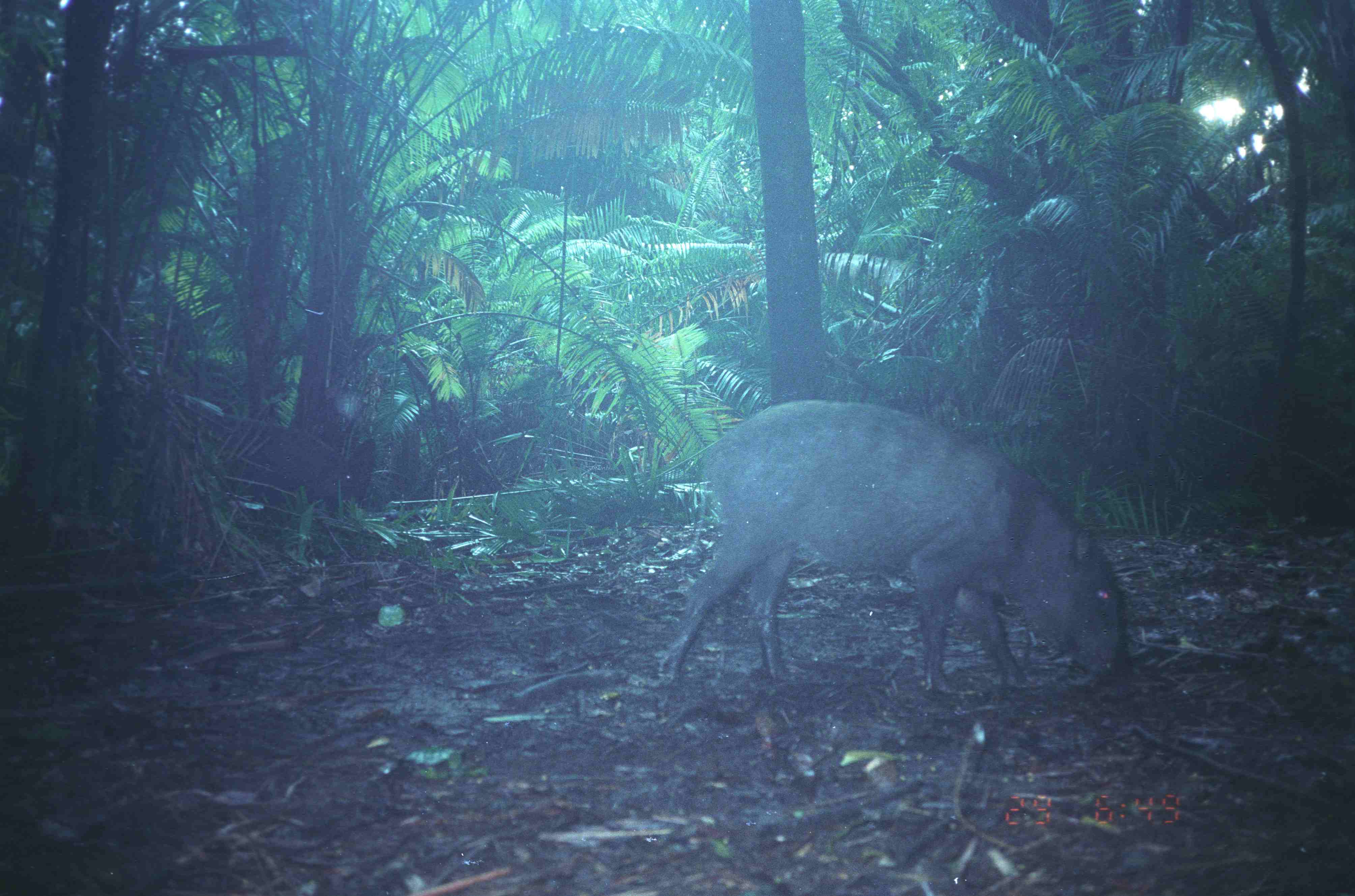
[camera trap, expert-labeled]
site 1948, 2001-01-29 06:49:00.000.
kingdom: Animalia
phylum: Chordata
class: Mammalia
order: Artiodactyla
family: Suidae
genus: Sus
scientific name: Sus scrofa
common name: wild boar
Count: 2.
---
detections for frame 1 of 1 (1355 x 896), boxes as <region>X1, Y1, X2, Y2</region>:
sus scrofa: <region>660, 397, 1130, 699</region>